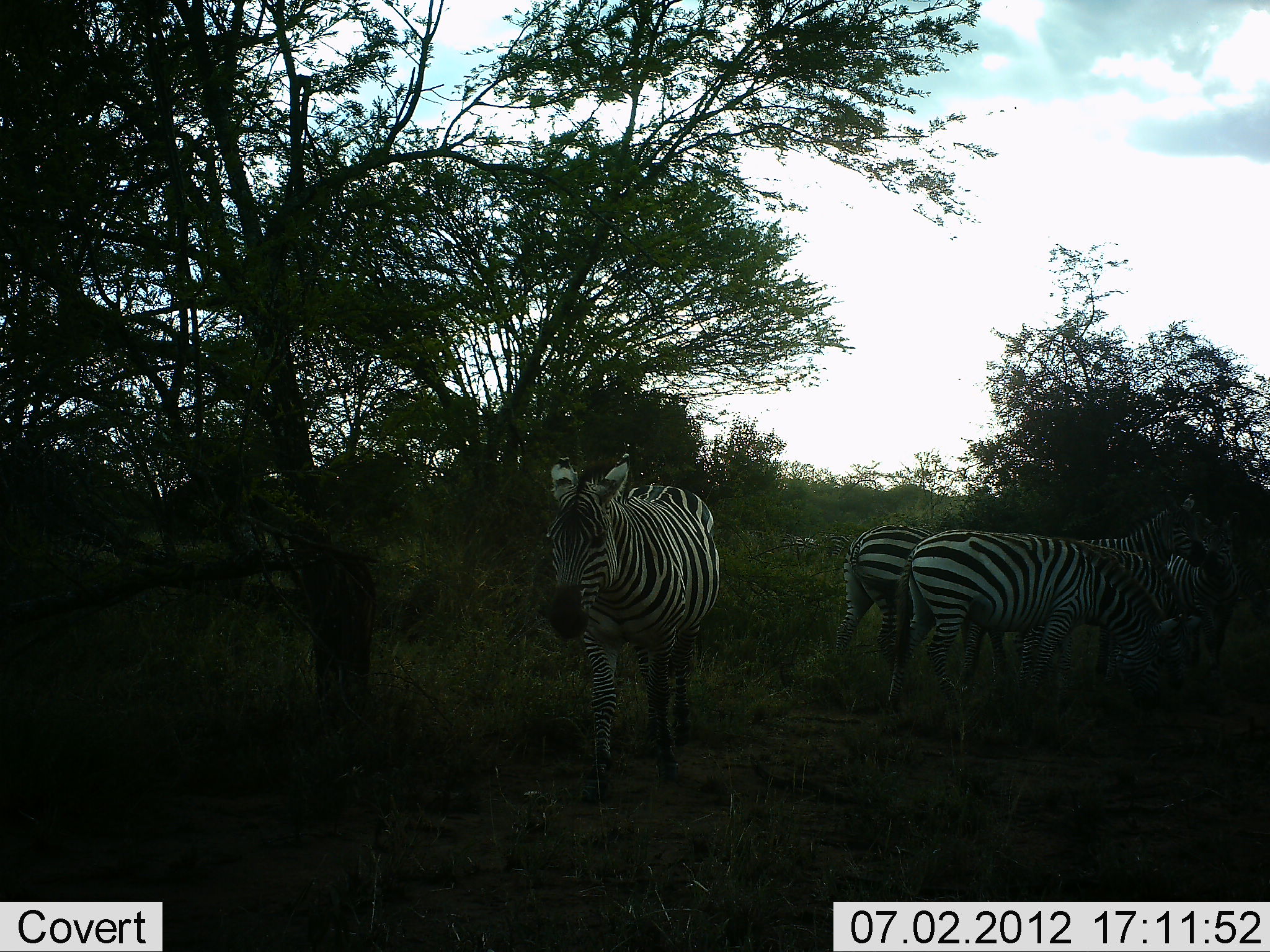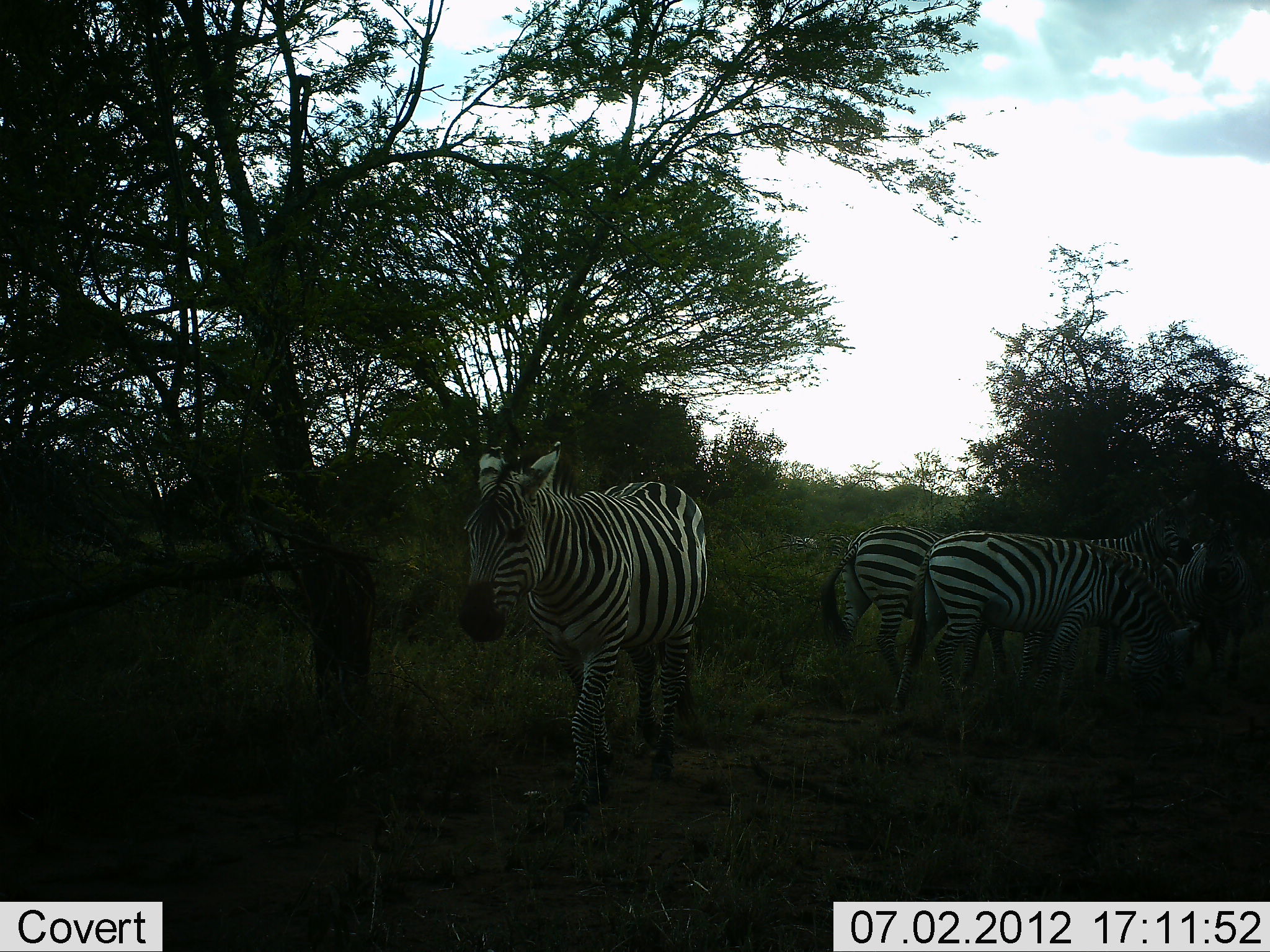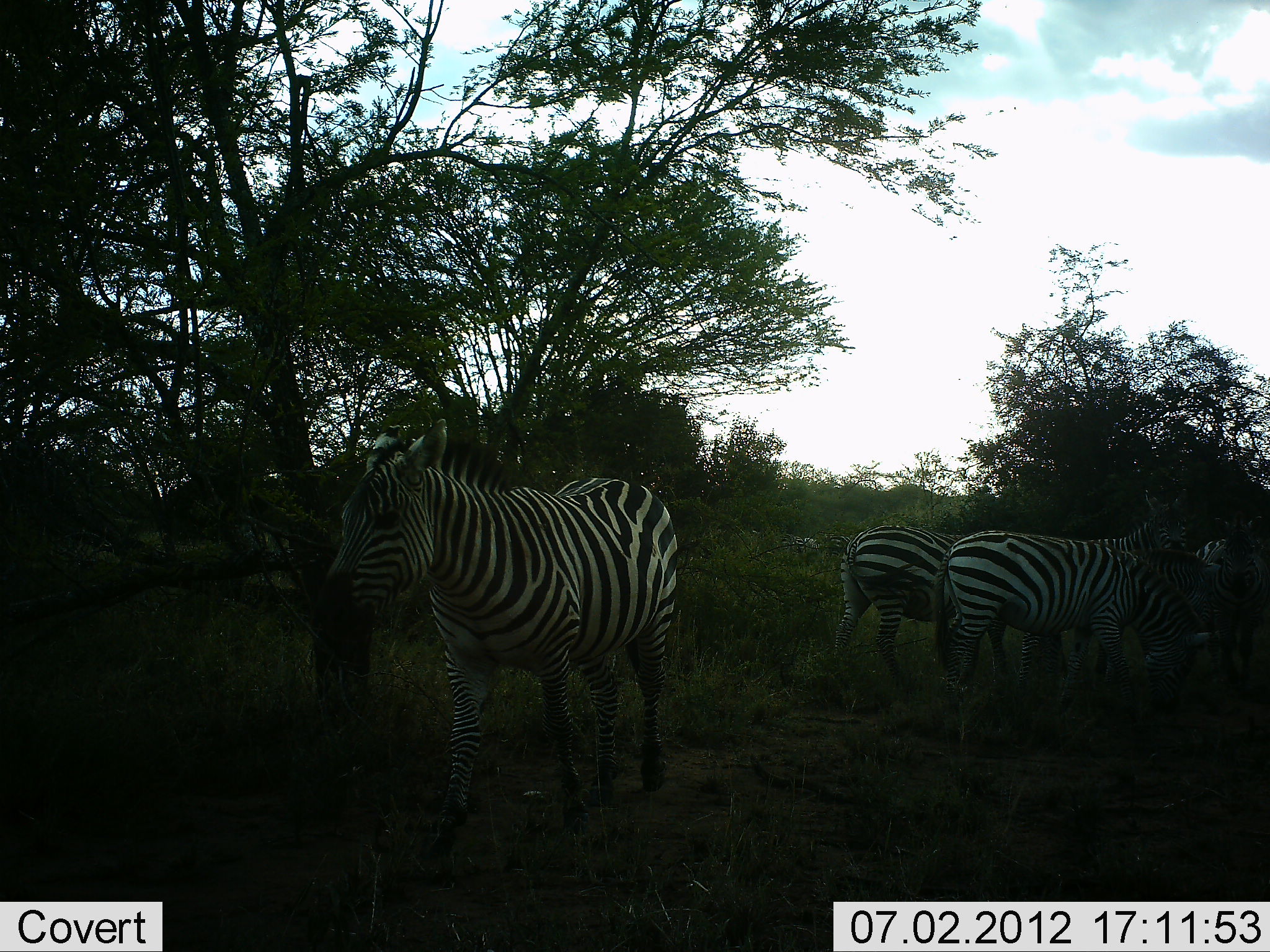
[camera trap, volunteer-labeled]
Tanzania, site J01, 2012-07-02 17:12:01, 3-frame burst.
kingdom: Animalia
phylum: Chordata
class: Mammalia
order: Perissodactyla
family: Equidae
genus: Equus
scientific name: Equus quagga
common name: plains zebra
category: zebra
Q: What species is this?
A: Zebra (plains zebra) (Equus quagga).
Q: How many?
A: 4.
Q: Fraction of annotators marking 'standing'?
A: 90%.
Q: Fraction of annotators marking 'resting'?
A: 0%.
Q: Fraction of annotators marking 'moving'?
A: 60%.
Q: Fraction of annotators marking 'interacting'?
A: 20%.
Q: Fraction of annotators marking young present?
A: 0%.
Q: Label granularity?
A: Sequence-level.